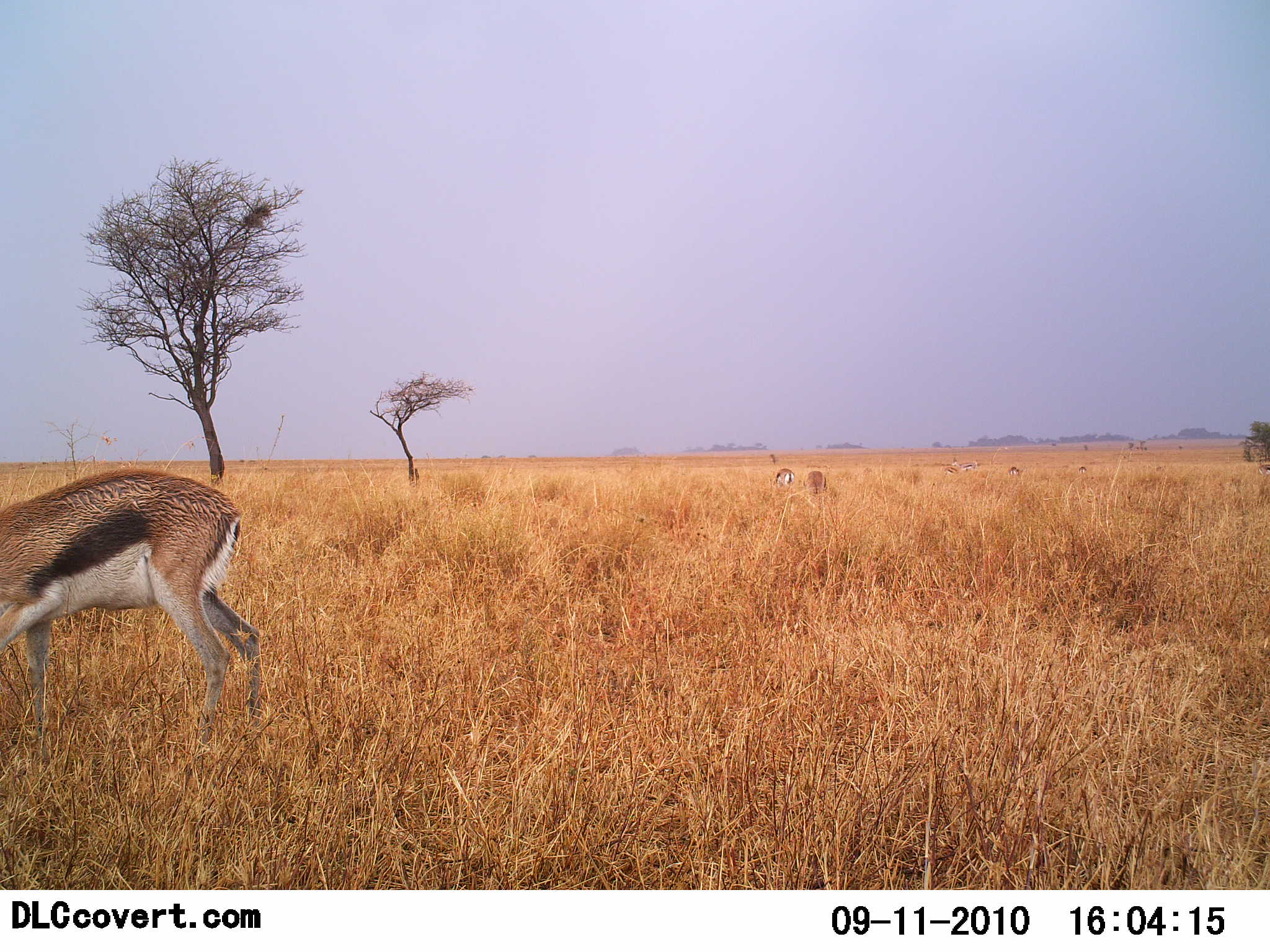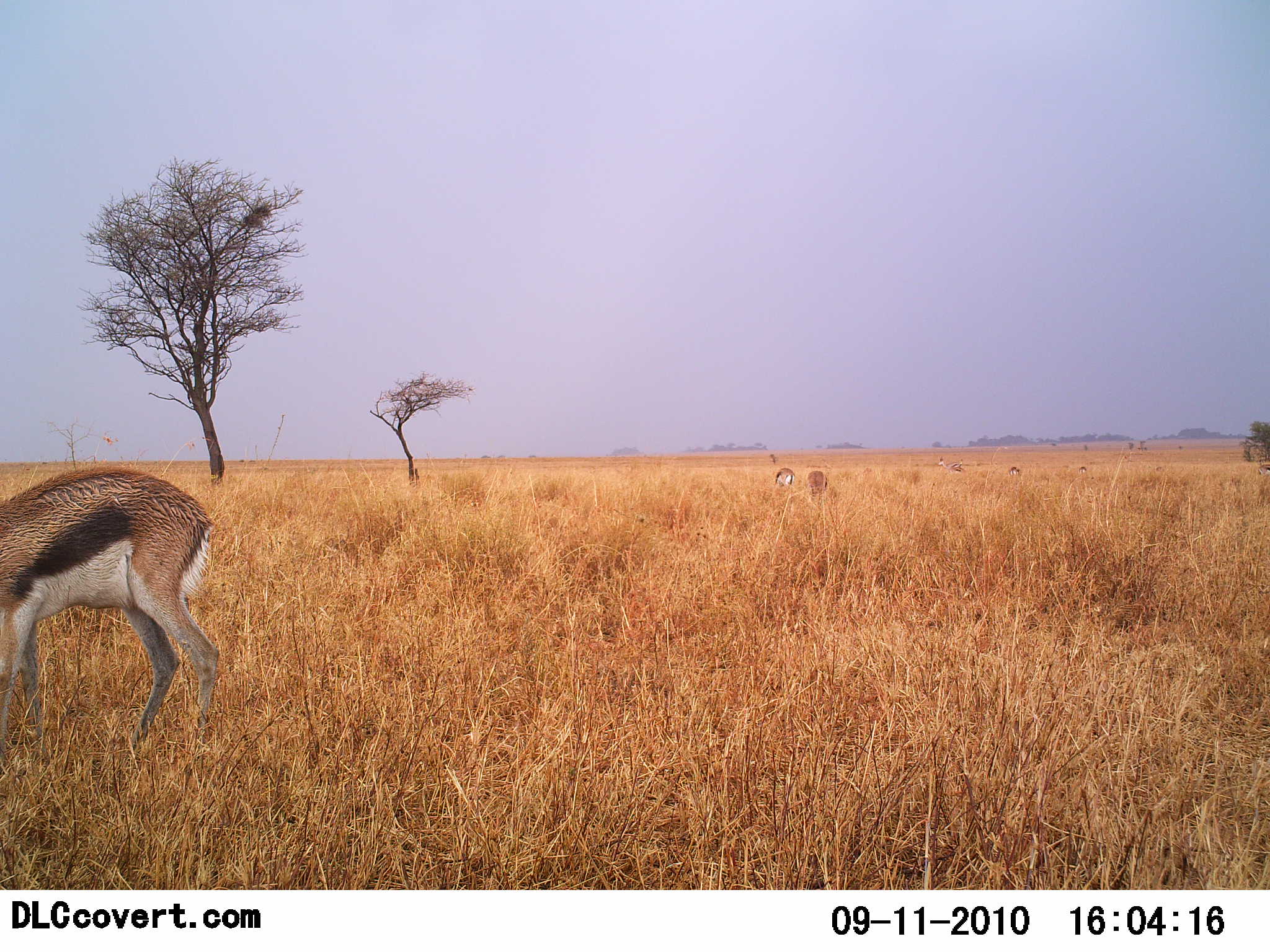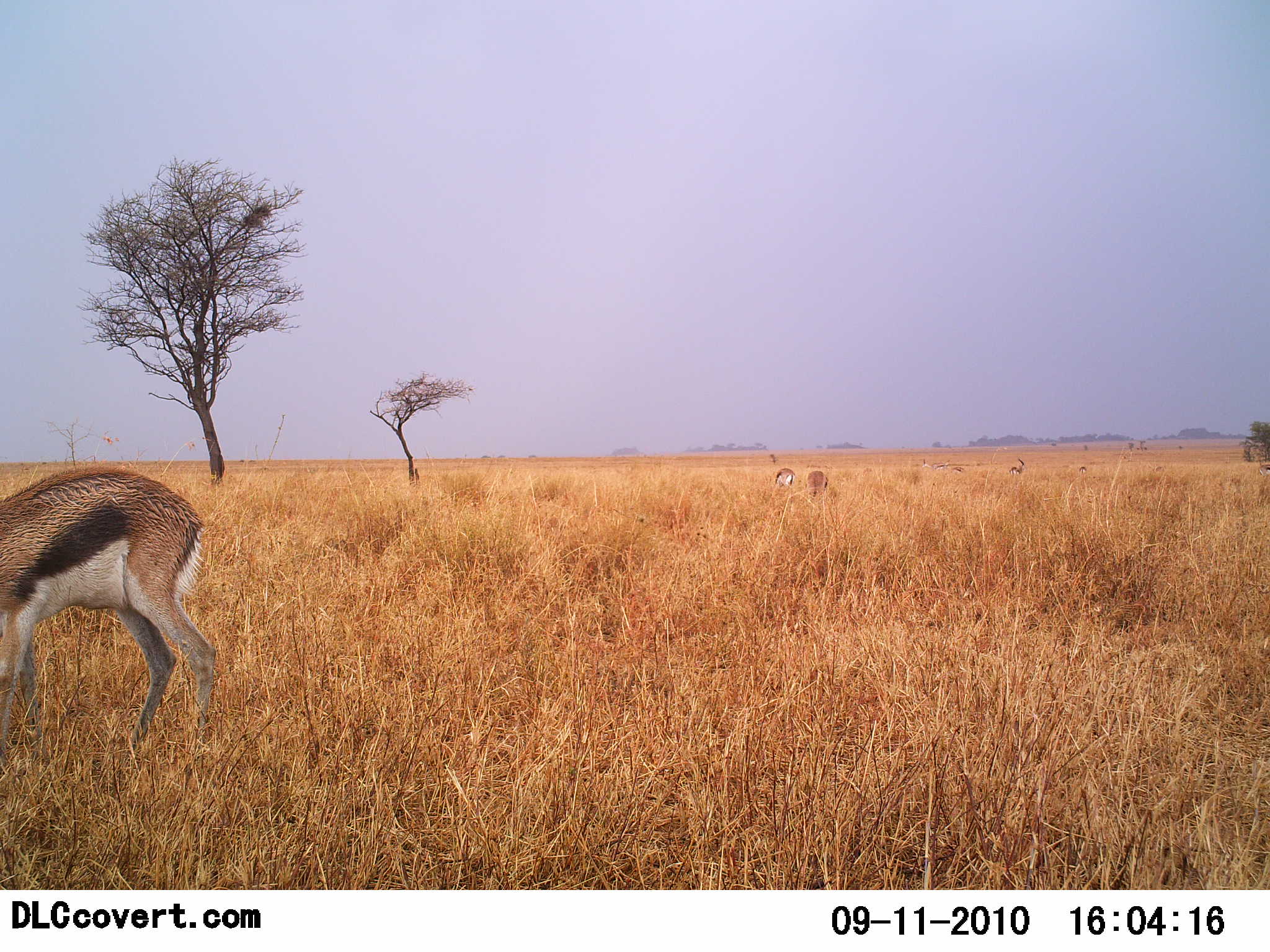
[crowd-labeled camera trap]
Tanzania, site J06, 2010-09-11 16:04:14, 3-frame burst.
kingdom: Animalia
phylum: Chordata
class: Mammalia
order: Artiodactyla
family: Bovidae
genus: Eudorcas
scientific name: Eudorcas thomsonii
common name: thomson's gazelle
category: gazellethomsons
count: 4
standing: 67%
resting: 0%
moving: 13%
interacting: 7%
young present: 0%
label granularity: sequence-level